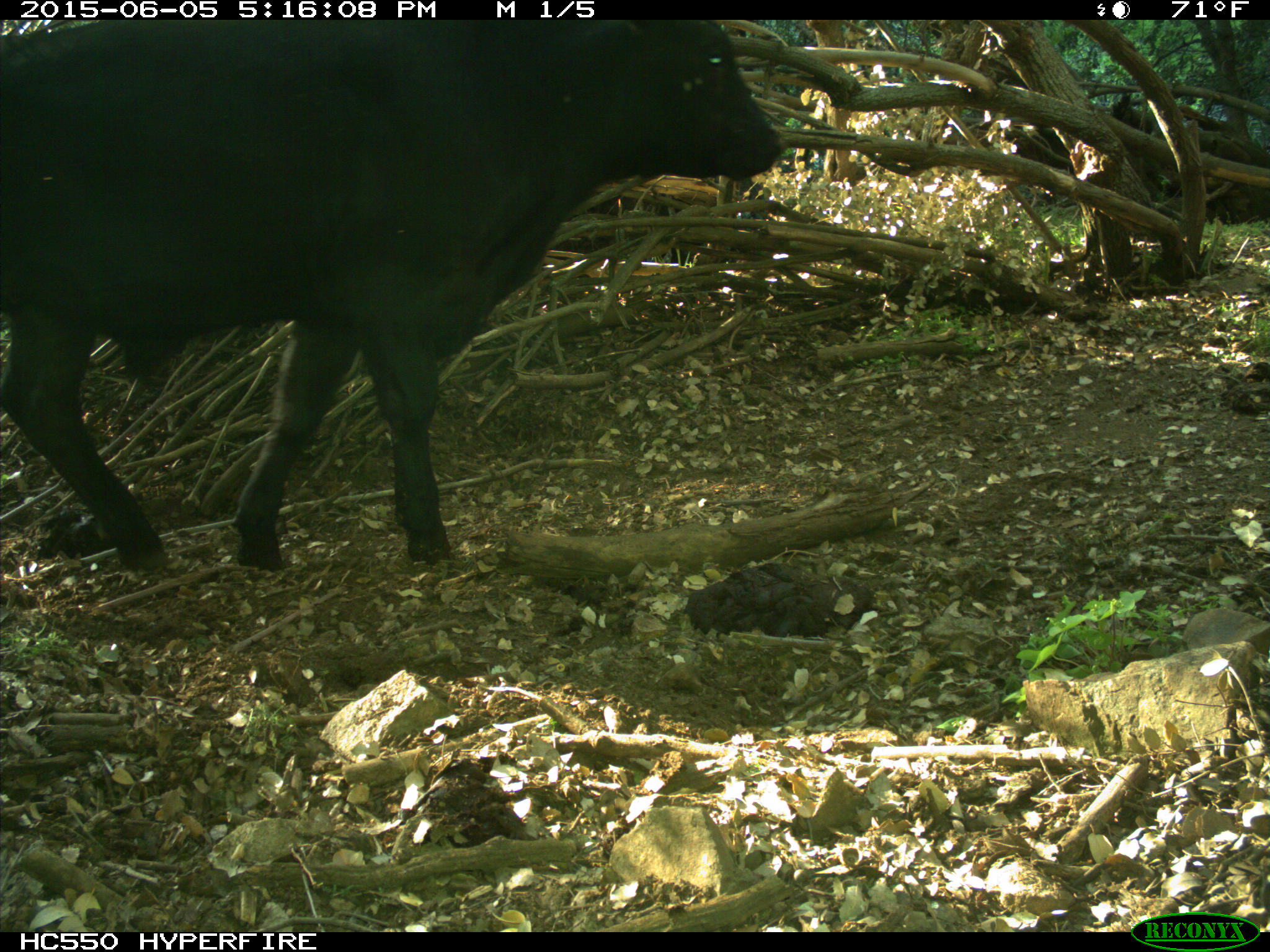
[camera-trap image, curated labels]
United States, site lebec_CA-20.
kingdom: Animalia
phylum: Chordata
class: Mammalia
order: Artiodactyla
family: Bovidae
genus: Bos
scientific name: Bos taurus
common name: domestic cow